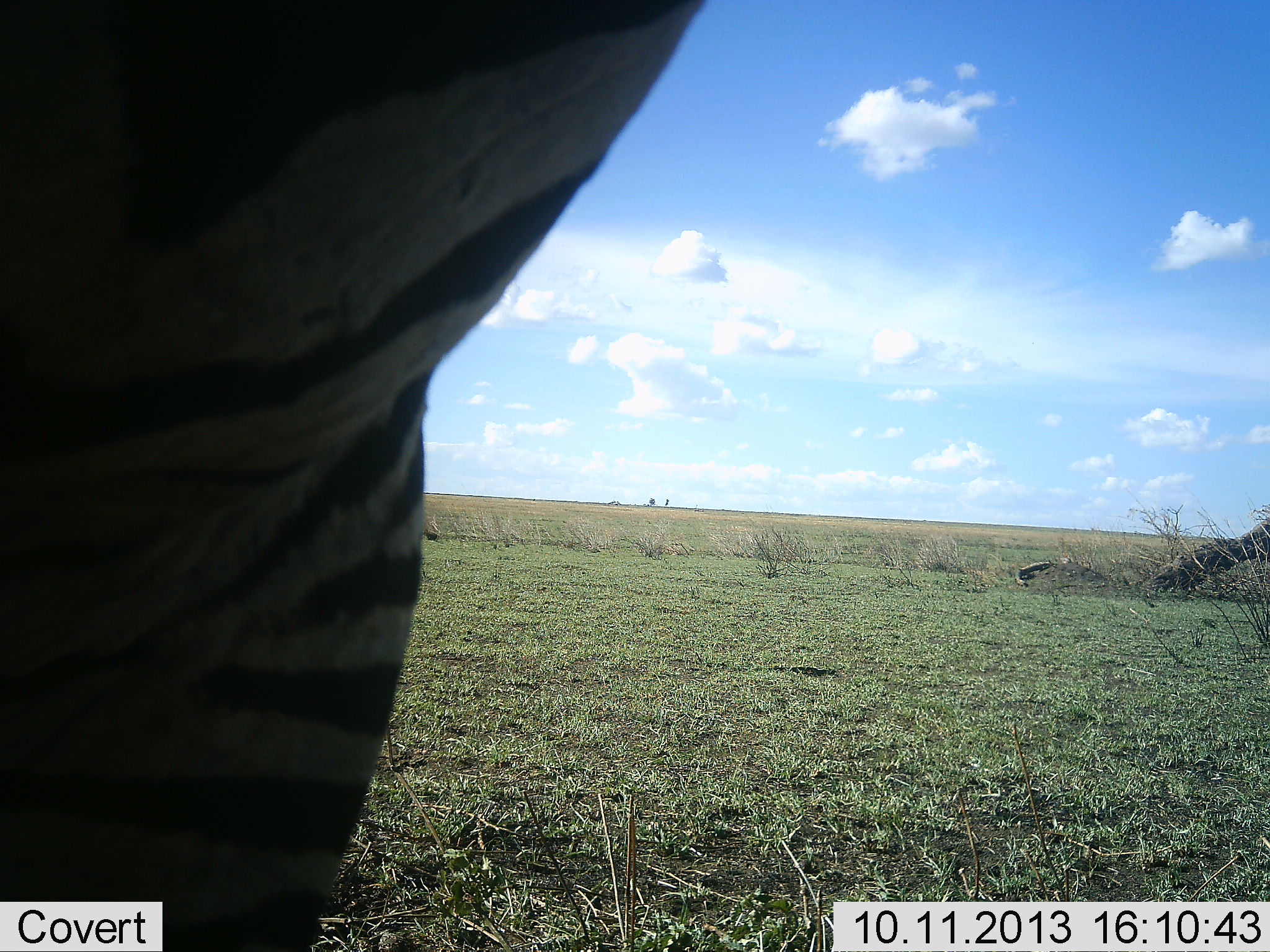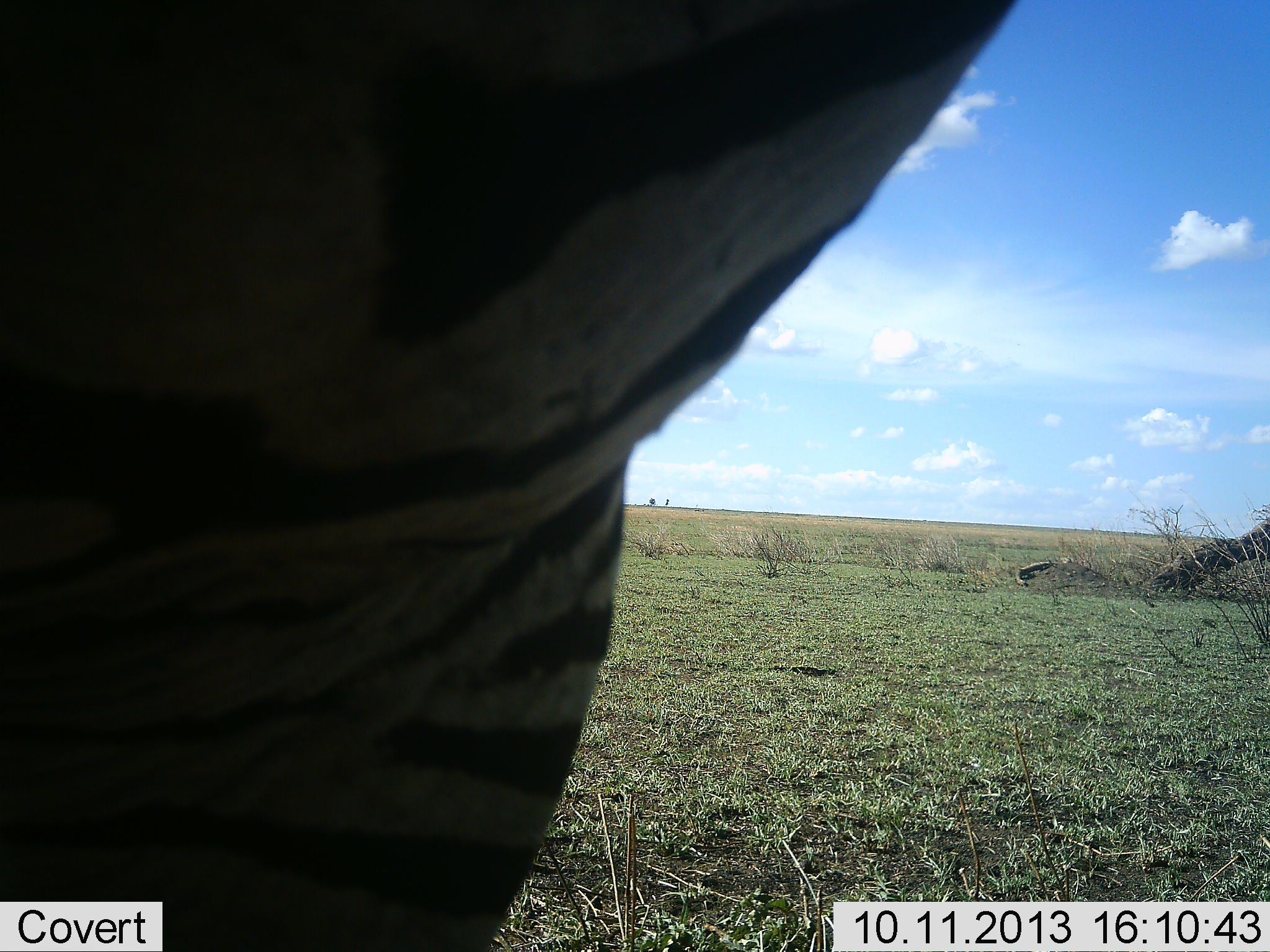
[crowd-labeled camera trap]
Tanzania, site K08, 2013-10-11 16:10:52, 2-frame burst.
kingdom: Animalia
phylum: Chordata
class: Mammalia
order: Perissodactyla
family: Equidae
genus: Equus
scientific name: Equus quagga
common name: plains zebra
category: zebra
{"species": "zebra (plains zebra) (Equus quagga)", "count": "1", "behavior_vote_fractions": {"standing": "64%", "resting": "0%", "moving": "32%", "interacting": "9%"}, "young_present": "0%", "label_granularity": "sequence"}